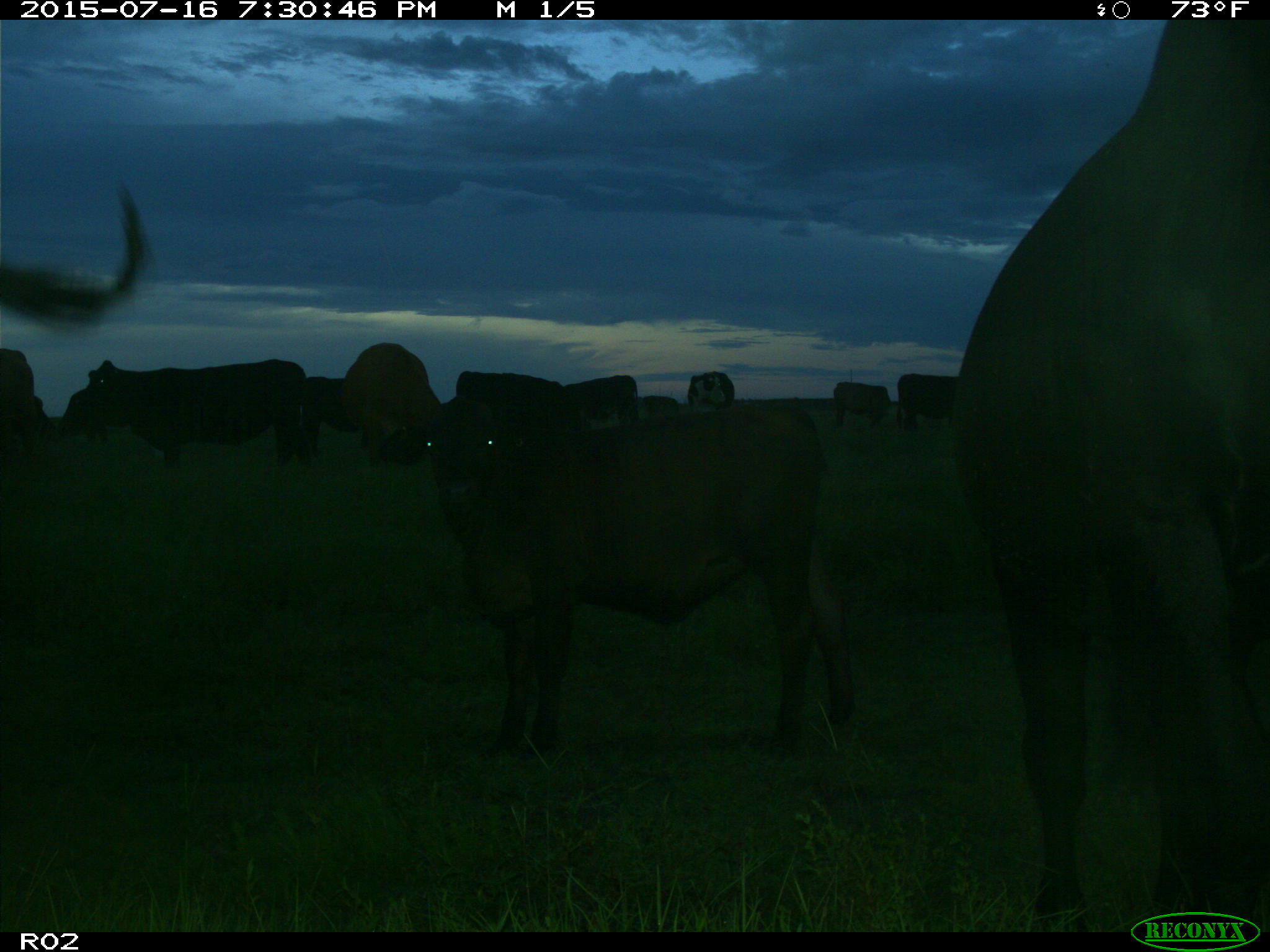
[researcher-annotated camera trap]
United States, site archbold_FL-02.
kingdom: Animalia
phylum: Chordata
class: Mammalia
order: Artiodactyla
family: Bovidae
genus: Bos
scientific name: Bos taurus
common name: domestic cow